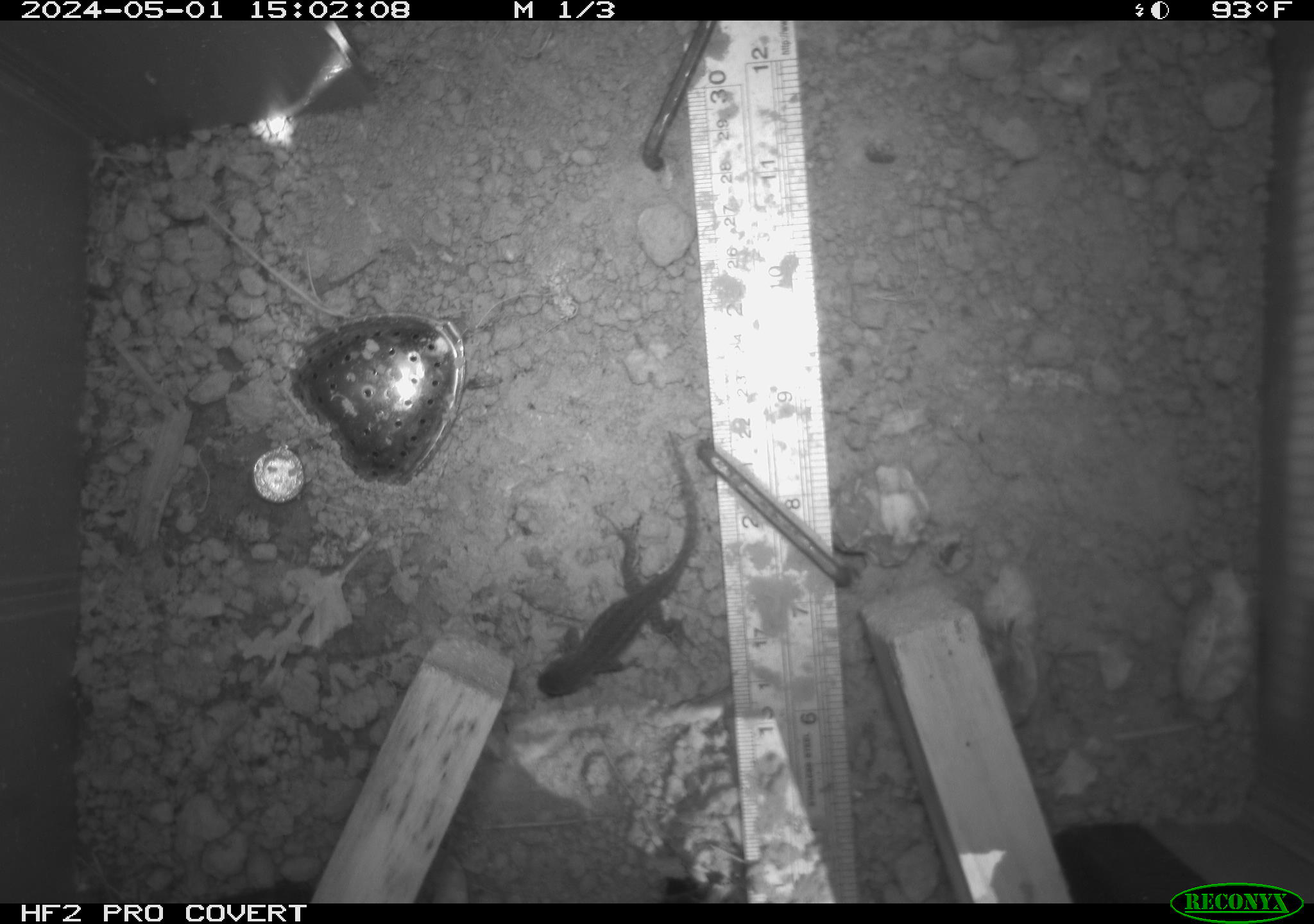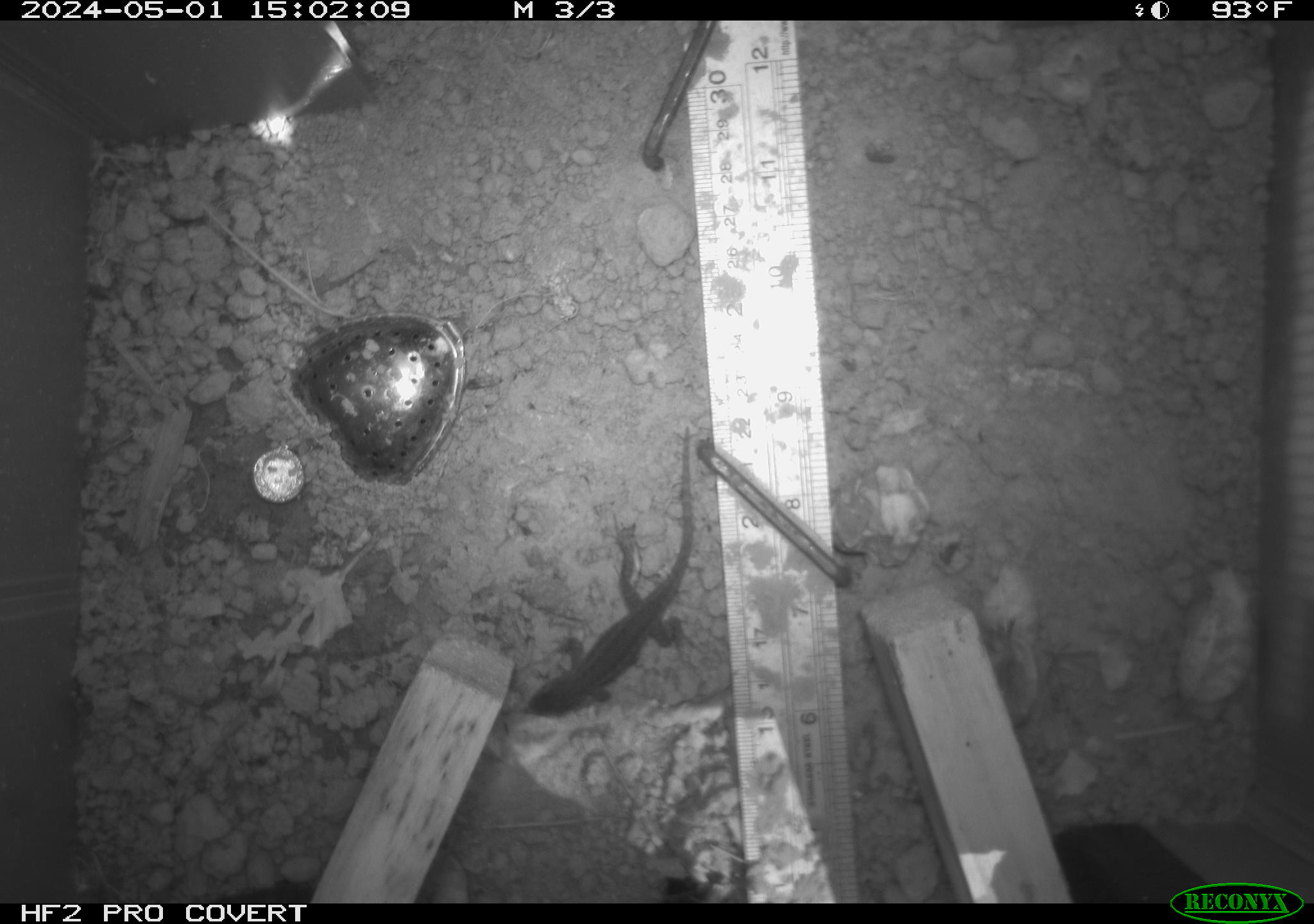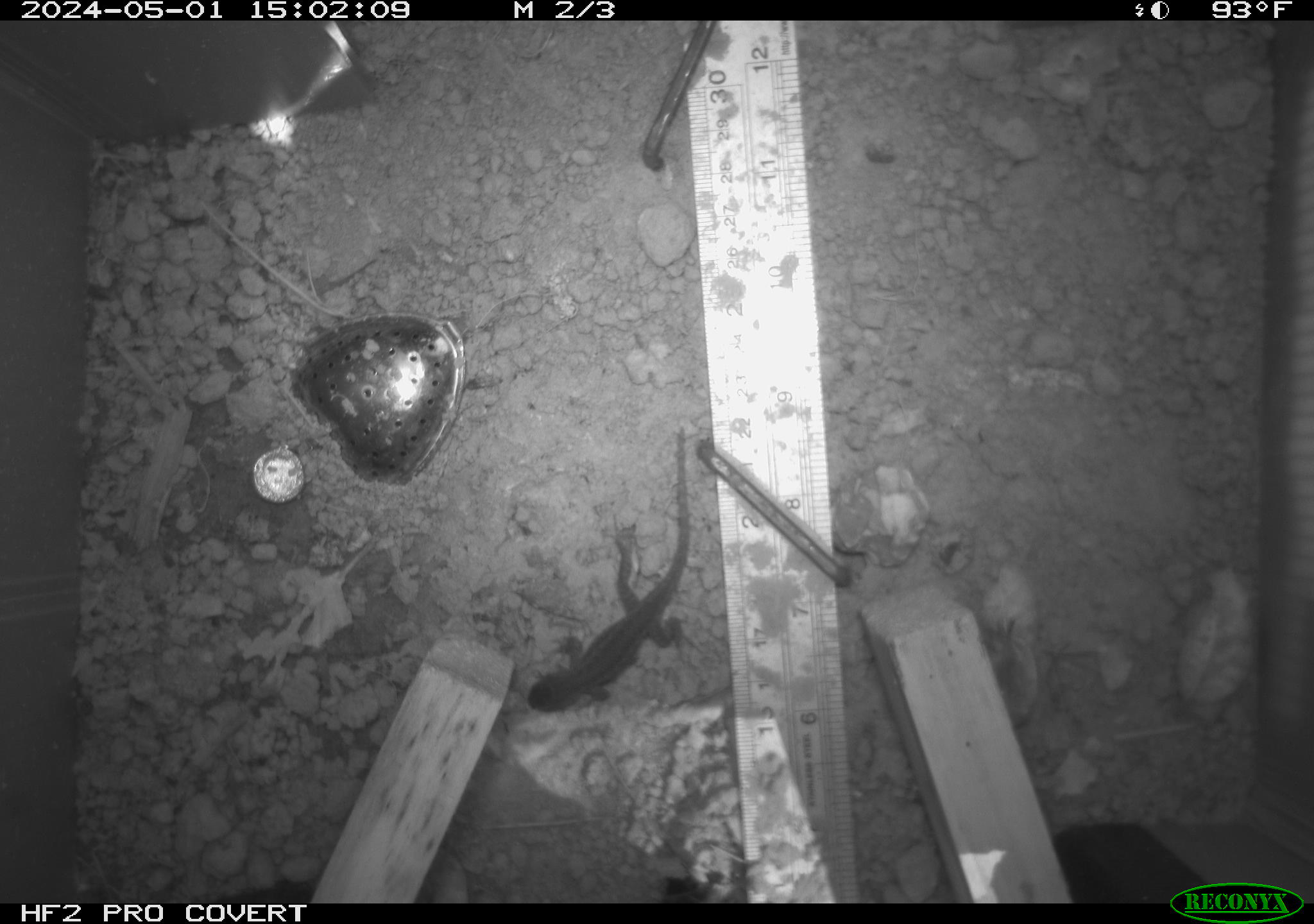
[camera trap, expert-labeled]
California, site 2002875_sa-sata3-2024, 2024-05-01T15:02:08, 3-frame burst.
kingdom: Animalia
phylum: Chordata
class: Reptilia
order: Squamata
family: Phrynosomatidae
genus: Sceloporus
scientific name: Sceloporus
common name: spiny lizards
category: sceloporus species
Sceloporus species (spiny lizards) (Sceloporus).